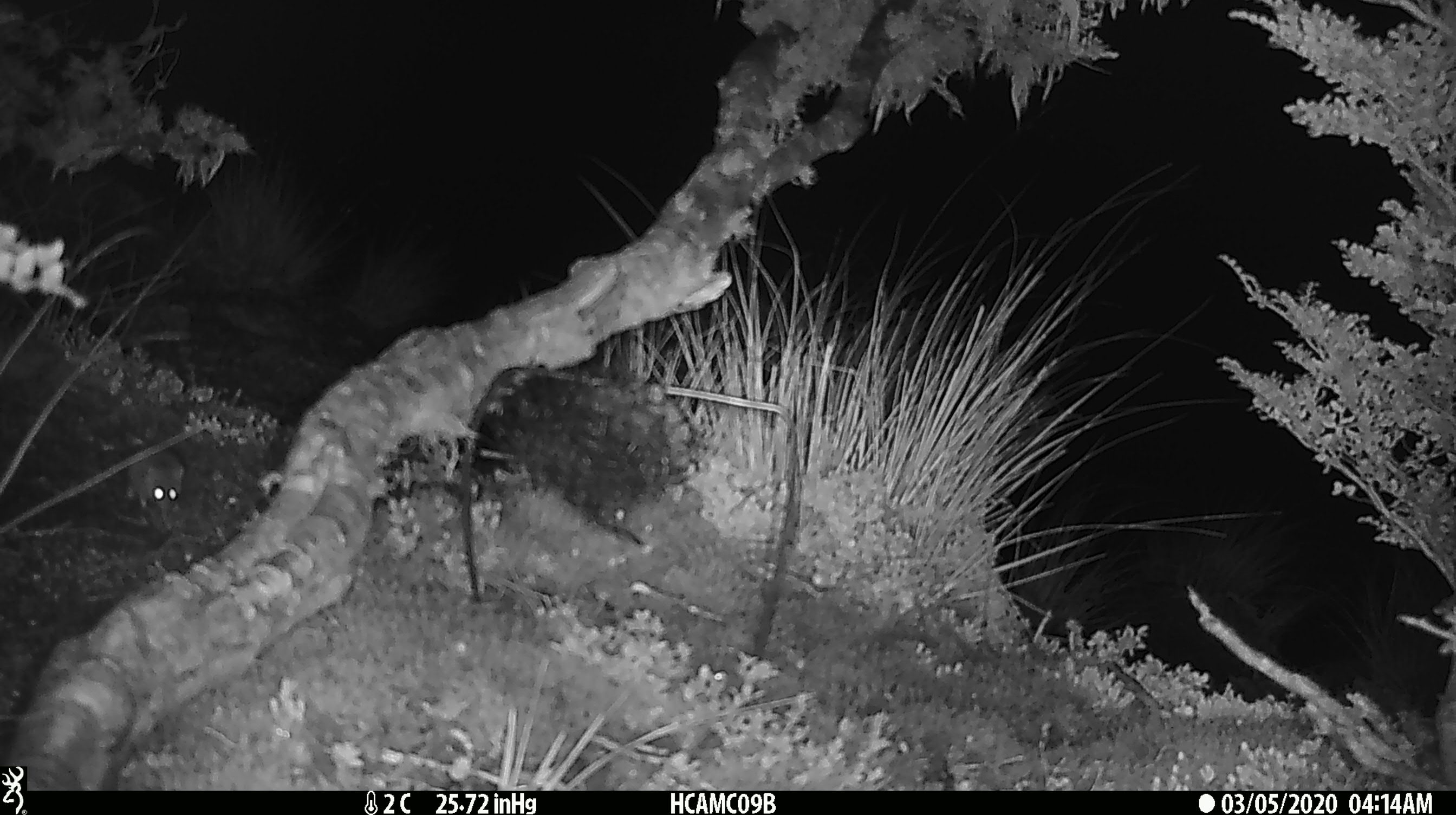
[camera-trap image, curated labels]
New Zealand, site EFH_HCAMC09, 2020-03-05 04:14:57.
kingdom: Animalia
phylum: Chordata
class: Mammalia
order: Rodentia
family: Muridae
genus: Mus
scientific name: Mus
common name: mouse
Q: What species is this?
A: Mouse (Mus).